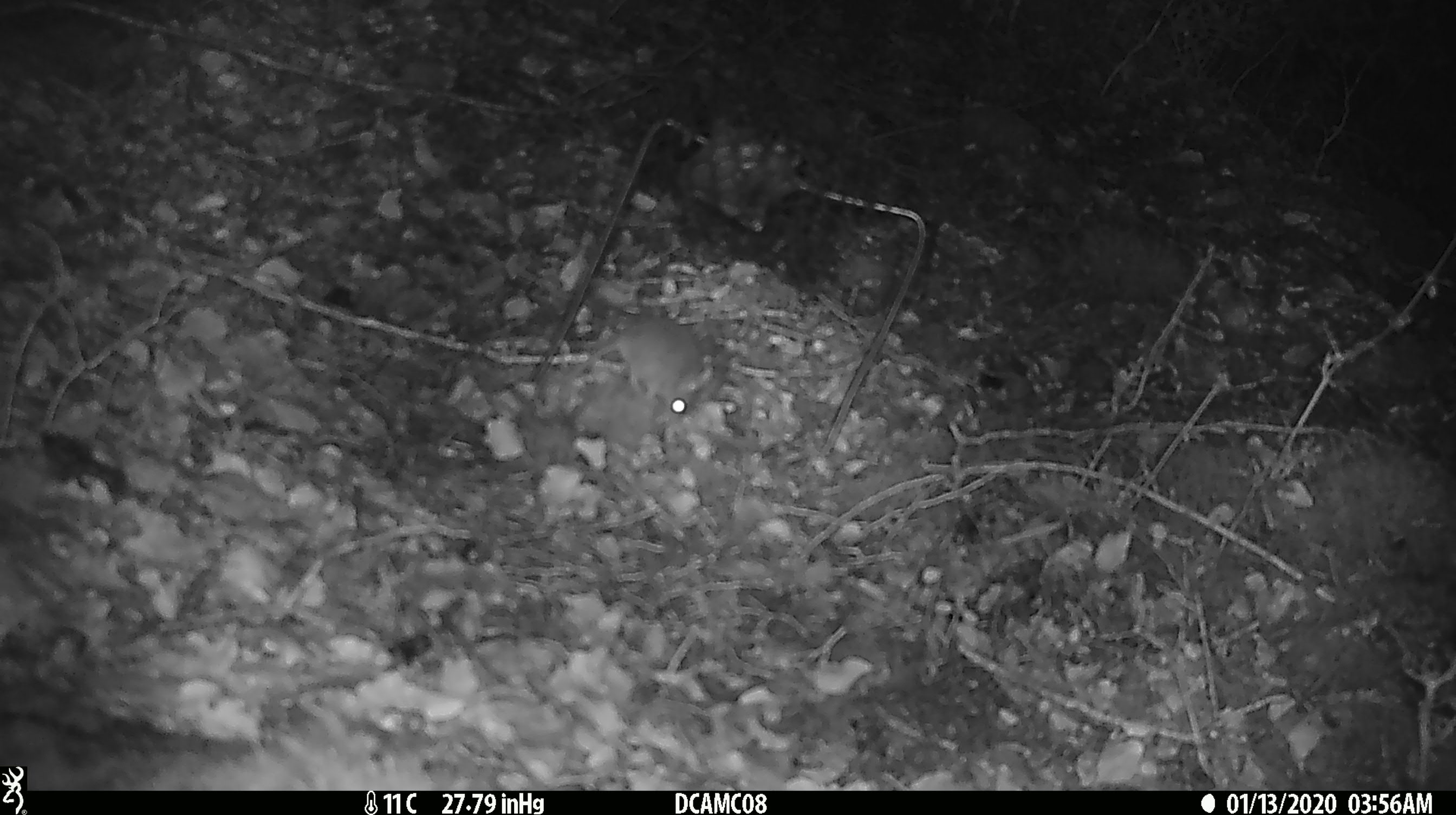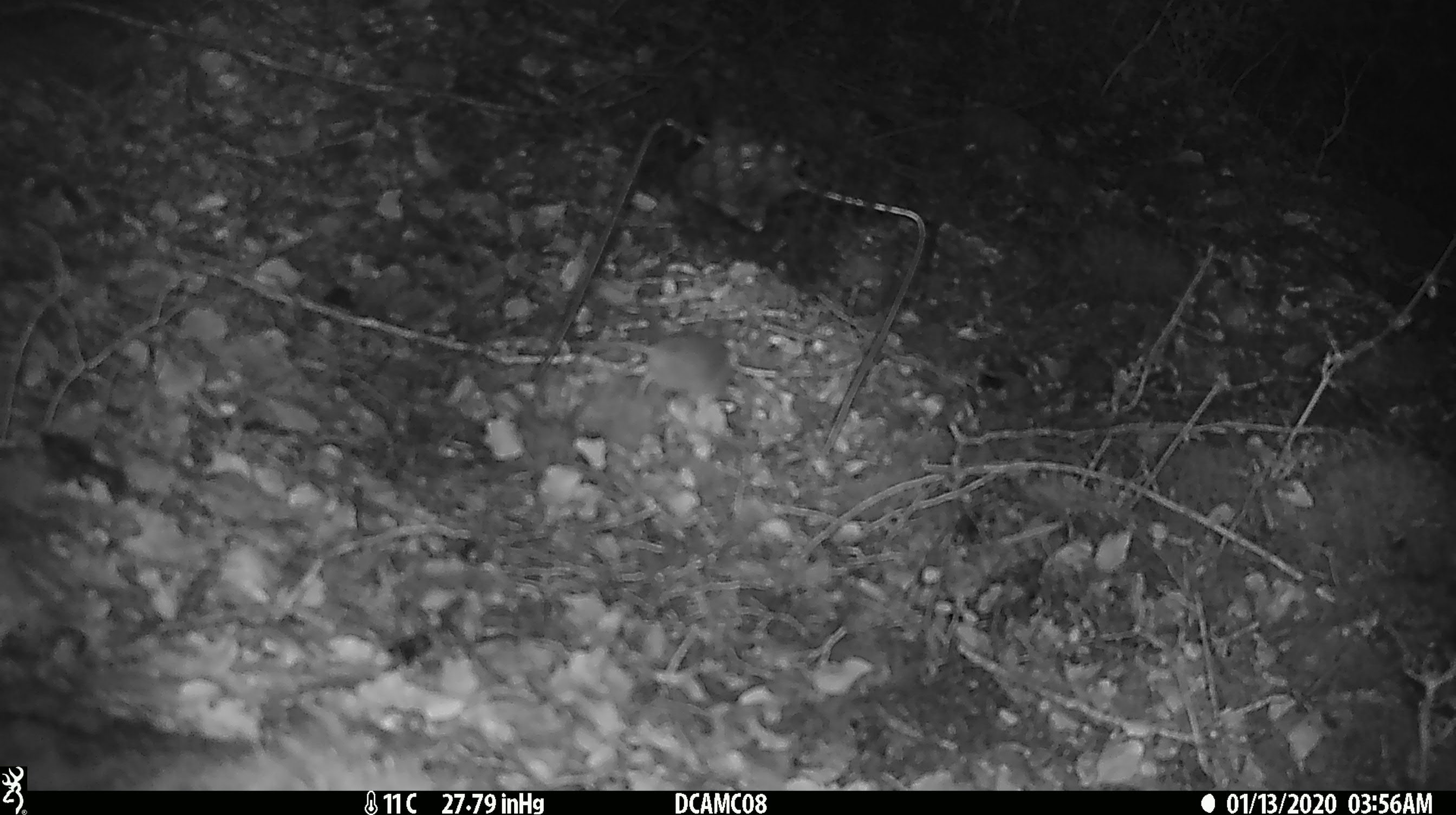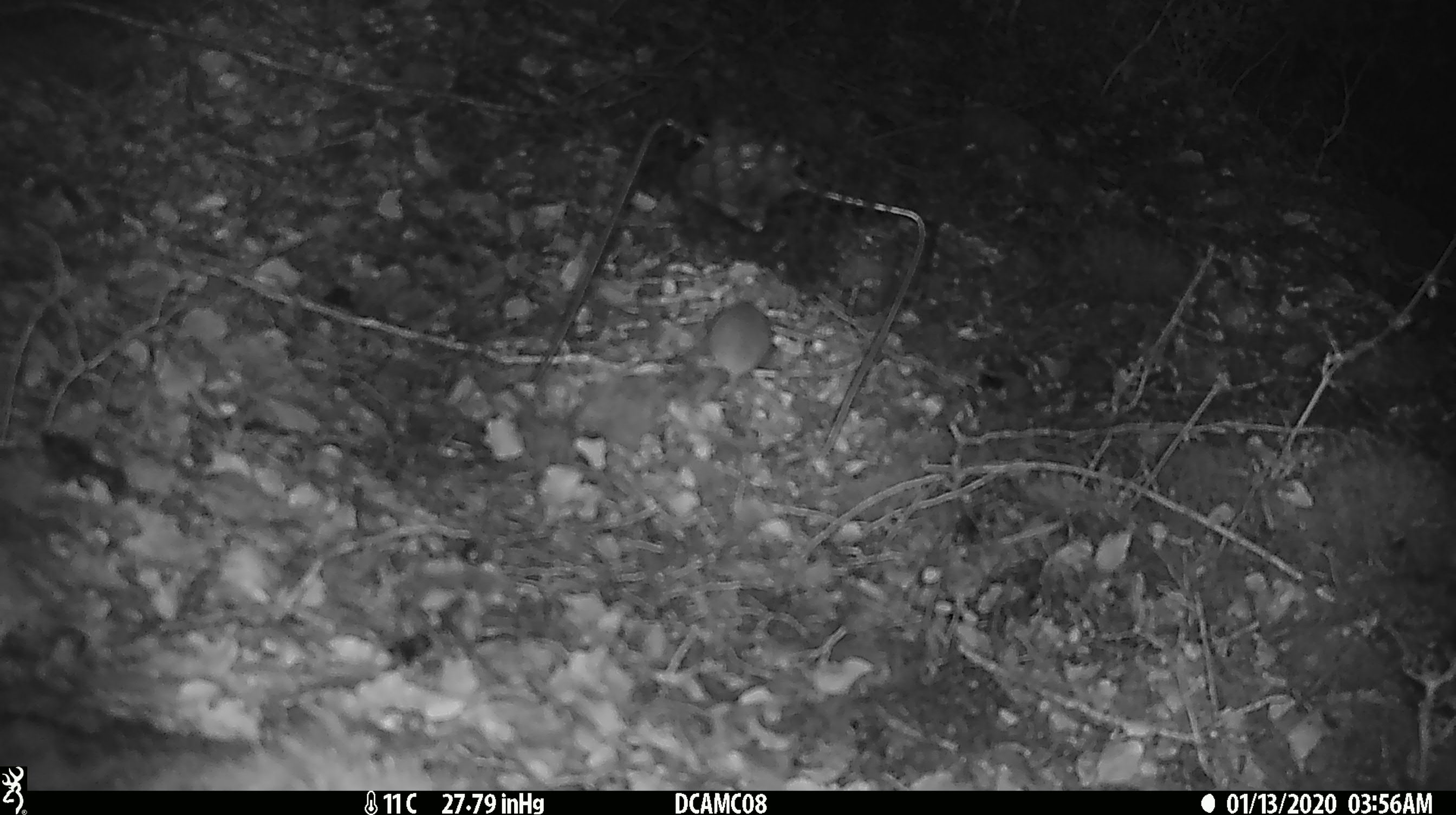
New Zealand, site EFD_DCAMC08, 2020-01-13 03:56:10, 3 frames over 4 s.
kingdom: Animalia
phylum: Chordata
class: Mammalia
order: Rodentia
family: Muridae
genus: Mus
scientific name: Mus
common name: mouse